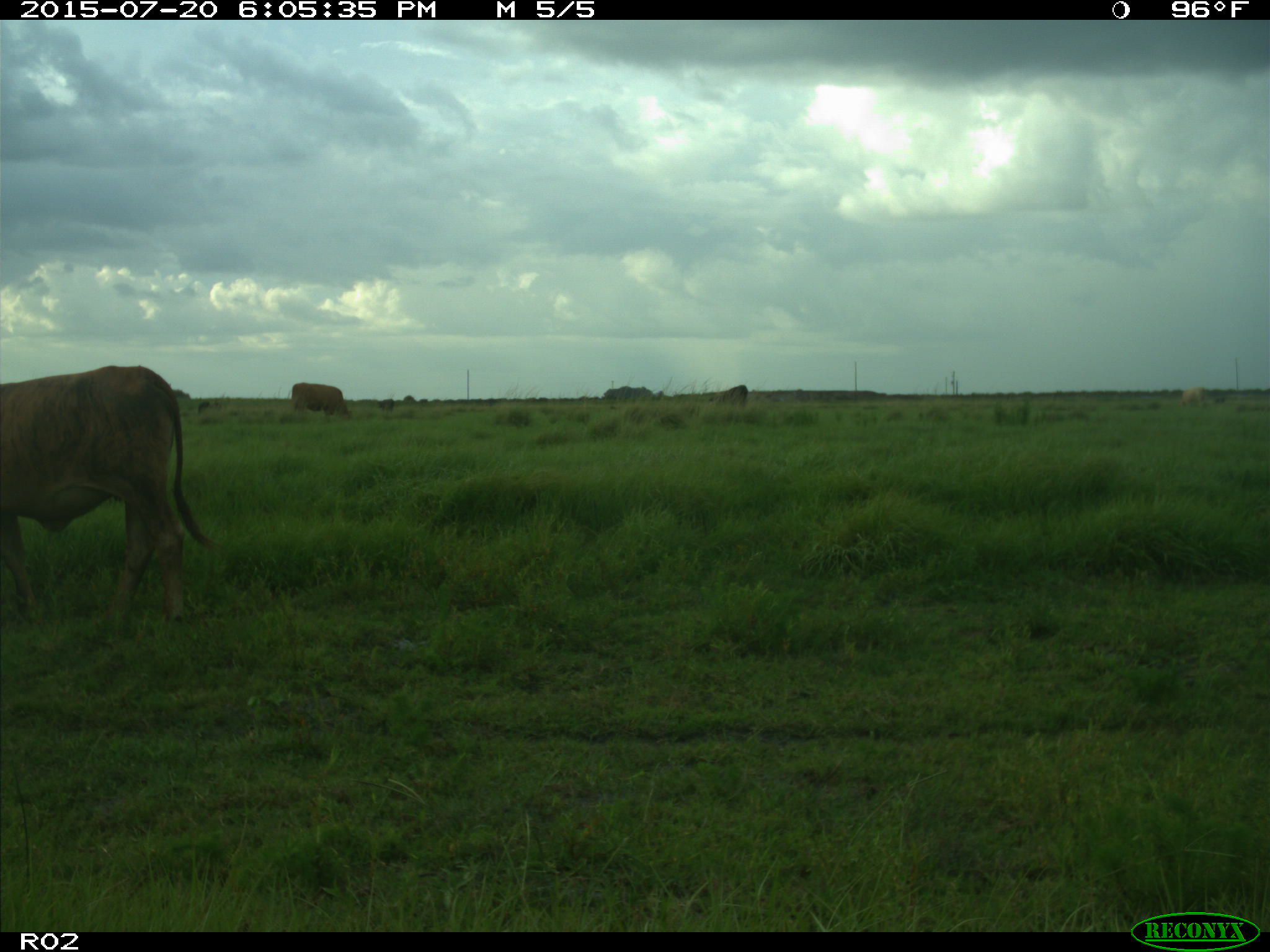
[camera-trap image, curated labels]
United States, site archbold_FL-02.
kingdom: Animalia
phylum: Chordata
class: Mammalia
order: Artiodactyla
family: Bovidae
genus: Bos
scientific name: Bos taurus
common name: domestic cow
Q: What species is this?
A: Bos taurus (domestic cow).